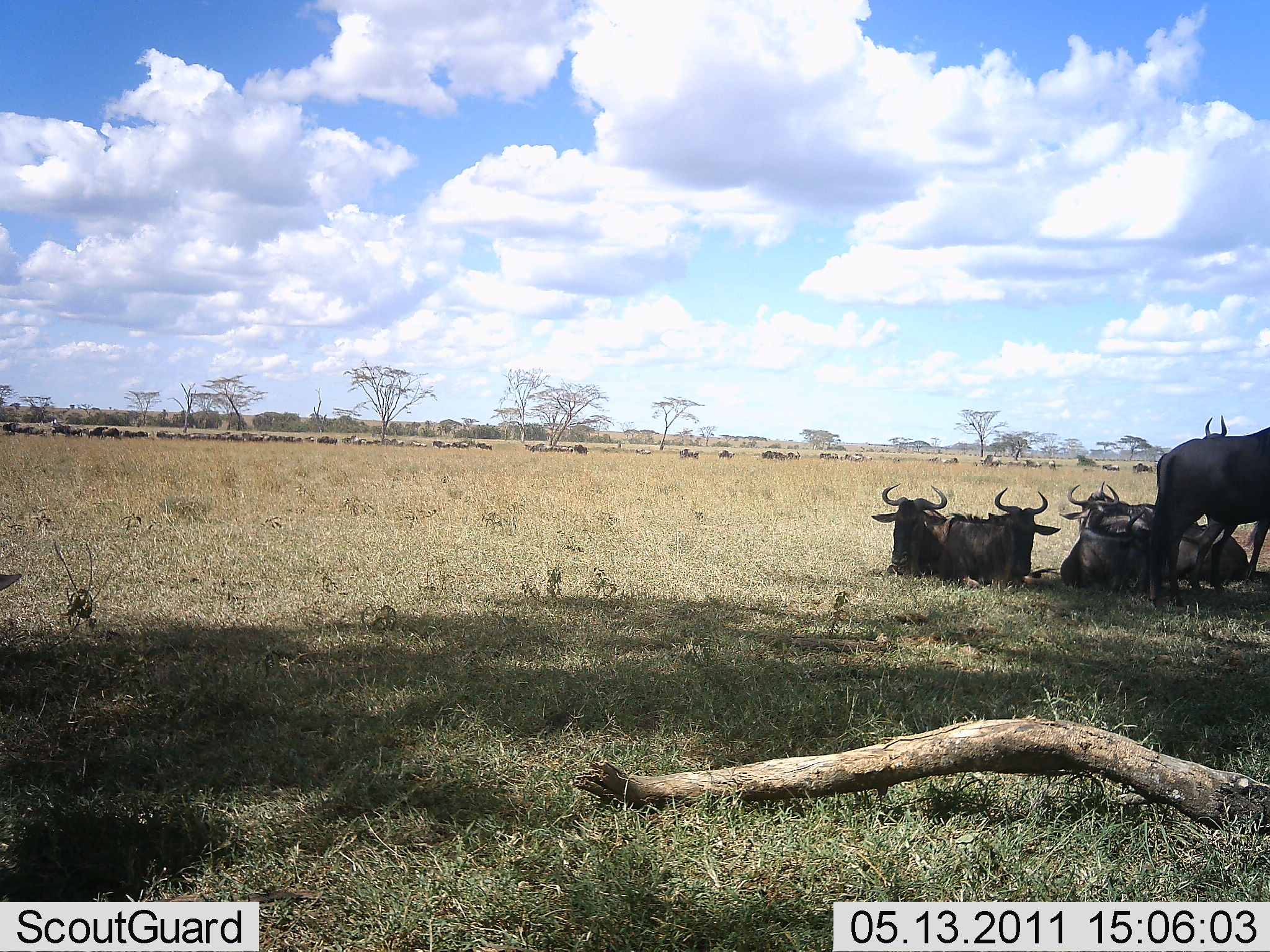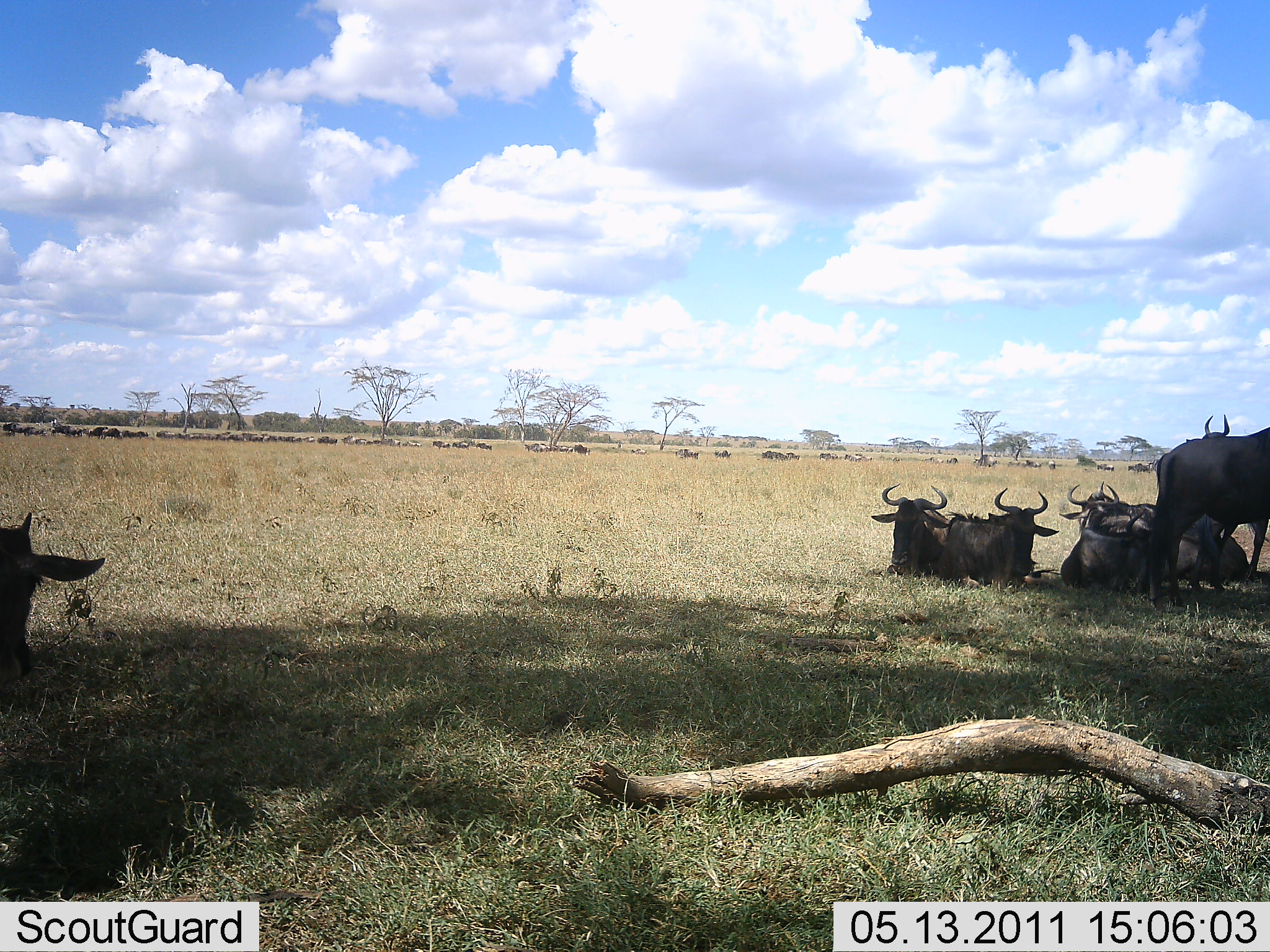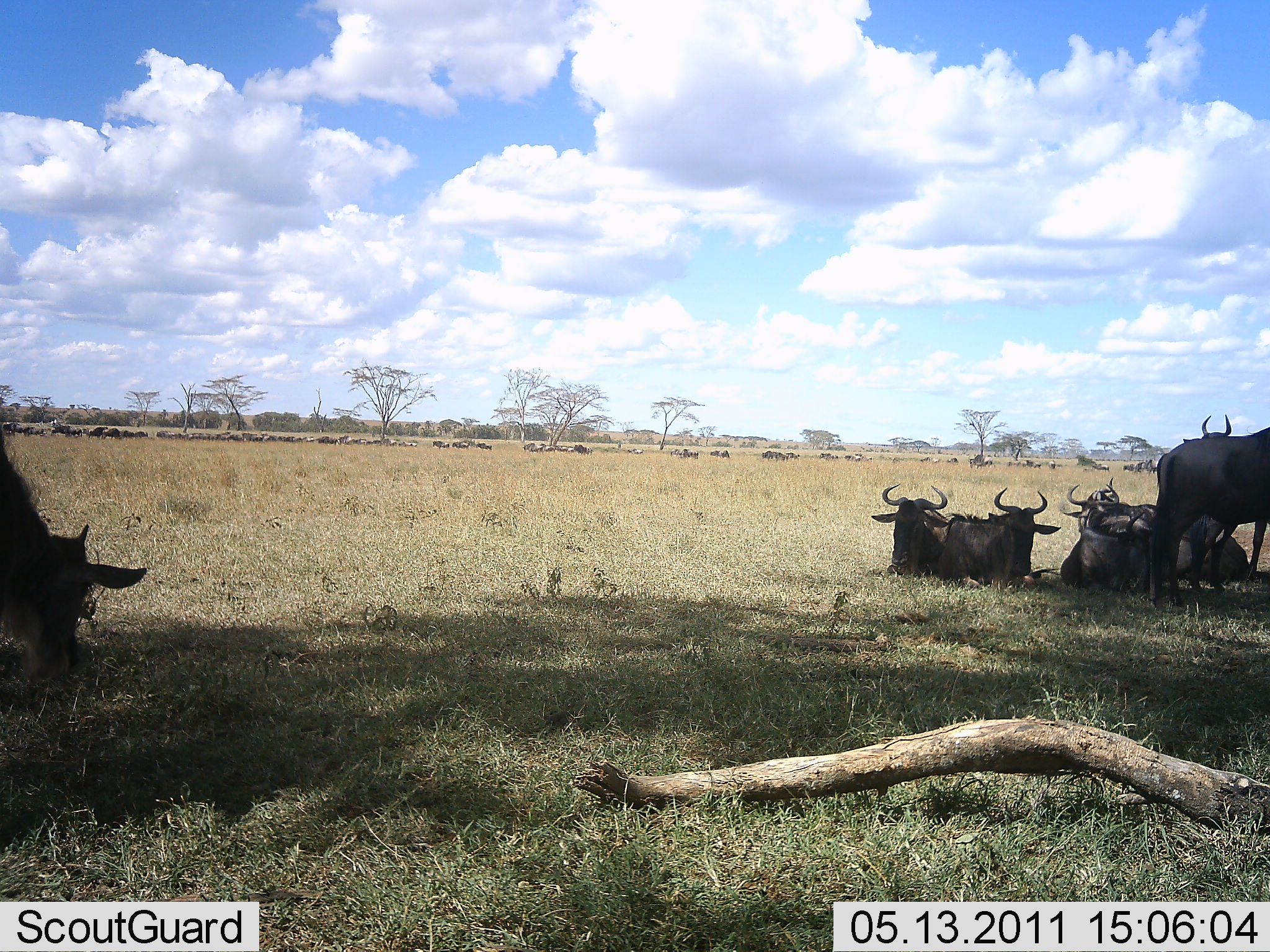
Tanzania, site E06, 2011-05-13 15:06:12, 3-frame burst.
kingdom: Animalia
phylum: Chordata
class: Mammalia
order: Artiodactyla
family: Bovidae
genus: Connochaetes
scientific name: Connochaetes taurinus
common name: blue wildebeest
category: wildebeest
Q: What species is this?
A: Wildebeest (blue wildebeest) (Connochaetes taurinus).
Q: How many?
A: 11-50.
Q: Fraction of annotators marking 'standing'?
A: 50%.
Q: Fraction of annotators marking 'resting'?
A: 90%.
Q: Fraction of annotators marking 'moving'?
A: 60%.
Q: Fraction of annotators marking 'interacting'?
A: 10%.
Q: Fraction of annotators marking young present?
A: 0%.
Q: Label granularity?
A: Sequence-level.